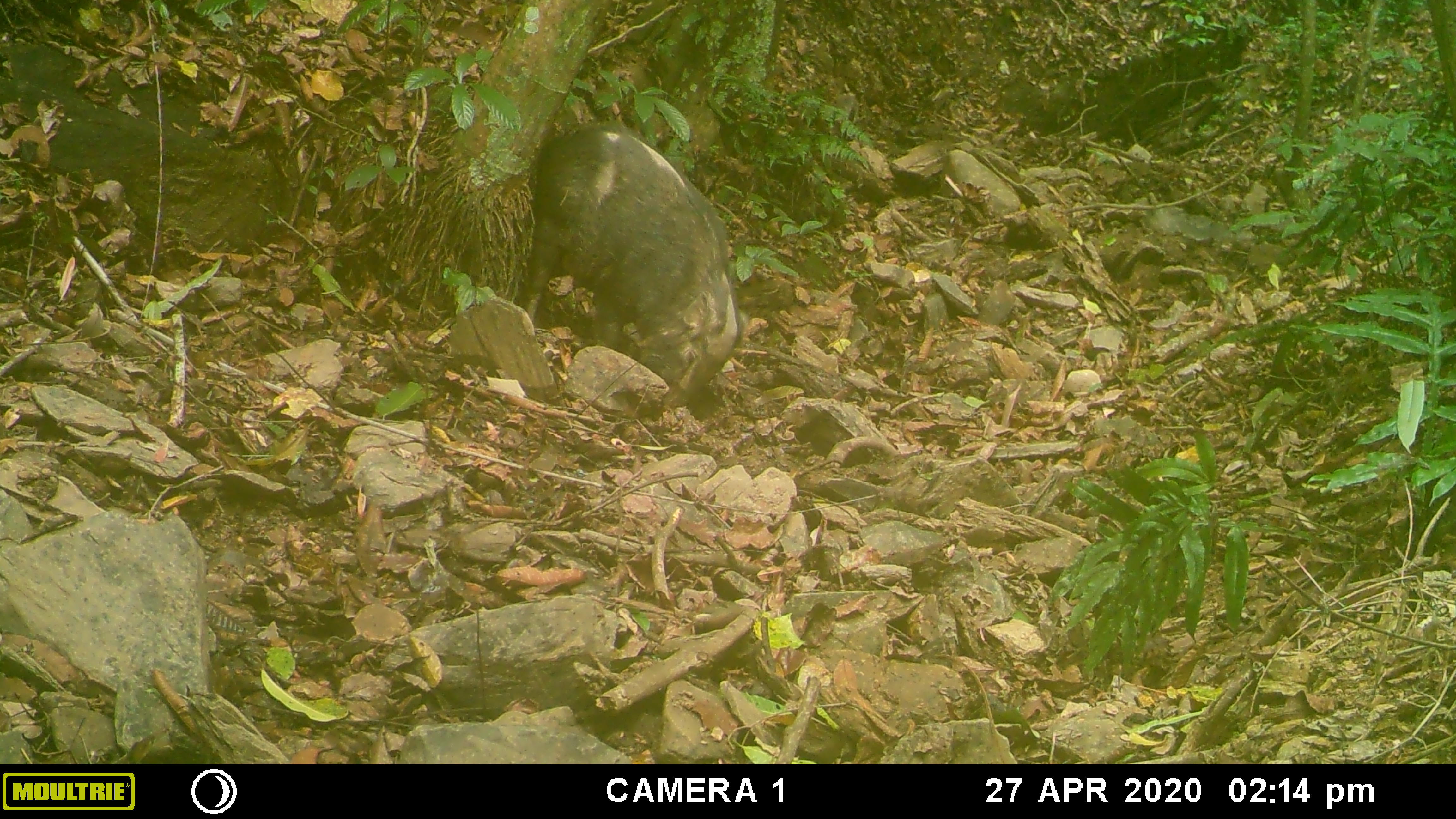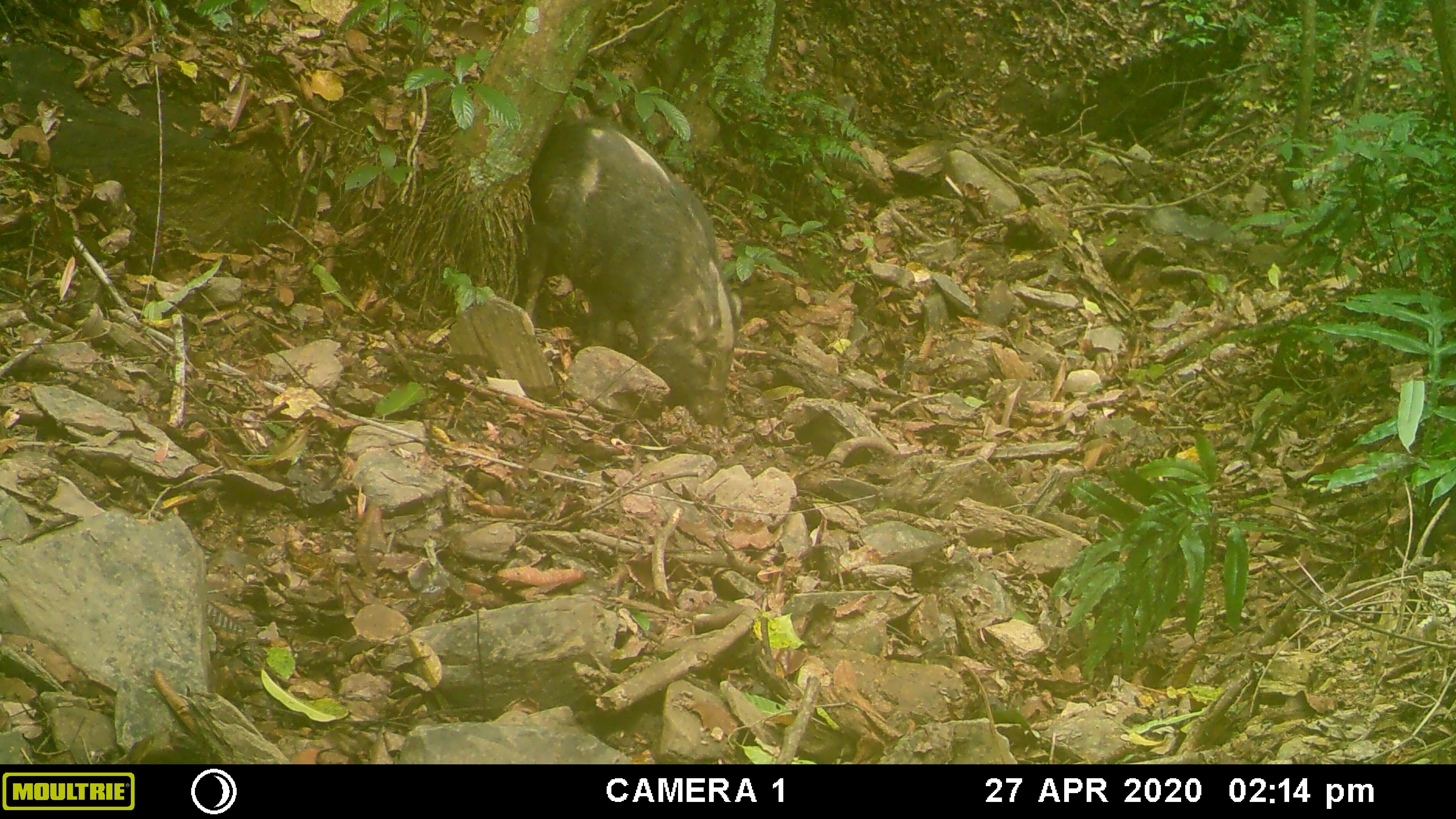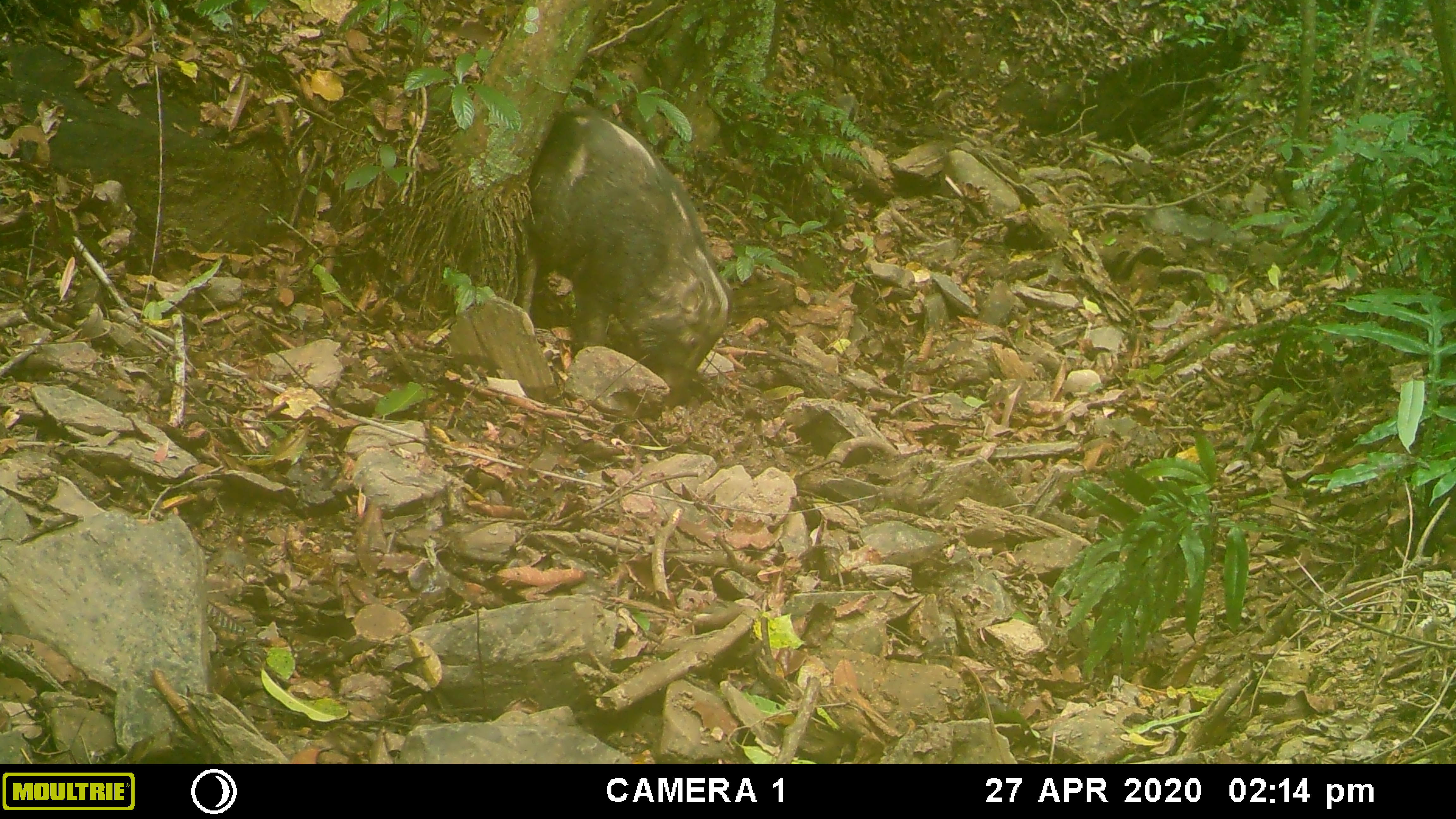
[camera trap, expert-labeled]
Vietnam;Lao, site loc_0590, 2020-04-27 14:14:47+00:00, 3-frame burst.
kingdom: Animalia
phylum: Chordata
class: Mammalia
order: Artiodactyla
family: Suidae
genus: Sus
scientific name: Sus scrofa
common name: eurasian wild pig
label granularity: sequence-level